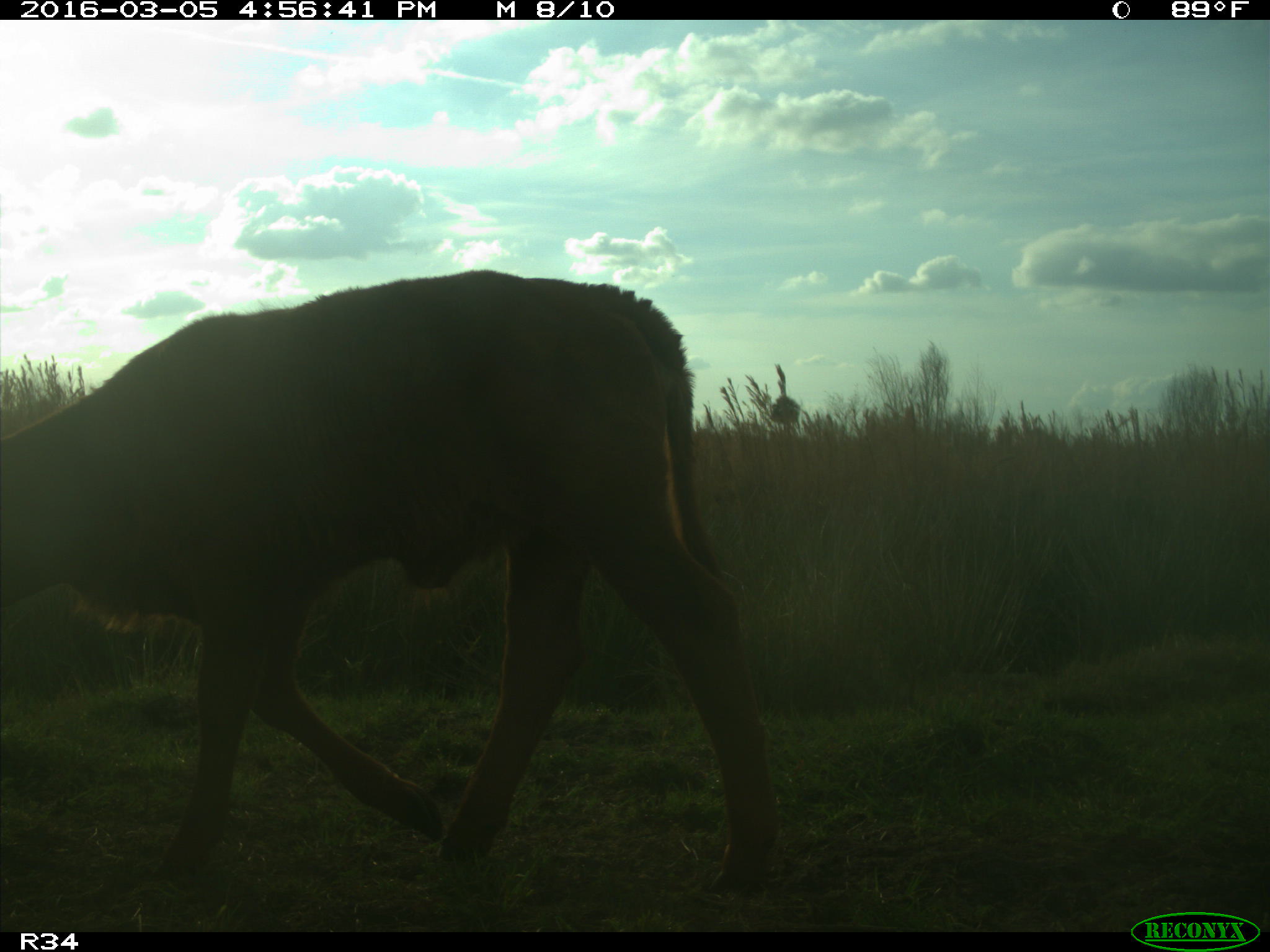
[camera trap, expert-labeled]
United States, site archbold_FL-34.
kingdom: Animalia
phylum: Chordata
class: Mammalia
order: Artiodactyla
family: Bovidae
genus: Bos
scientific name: Bos taurus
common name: domestic cow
Bos taurus (domestic cow).